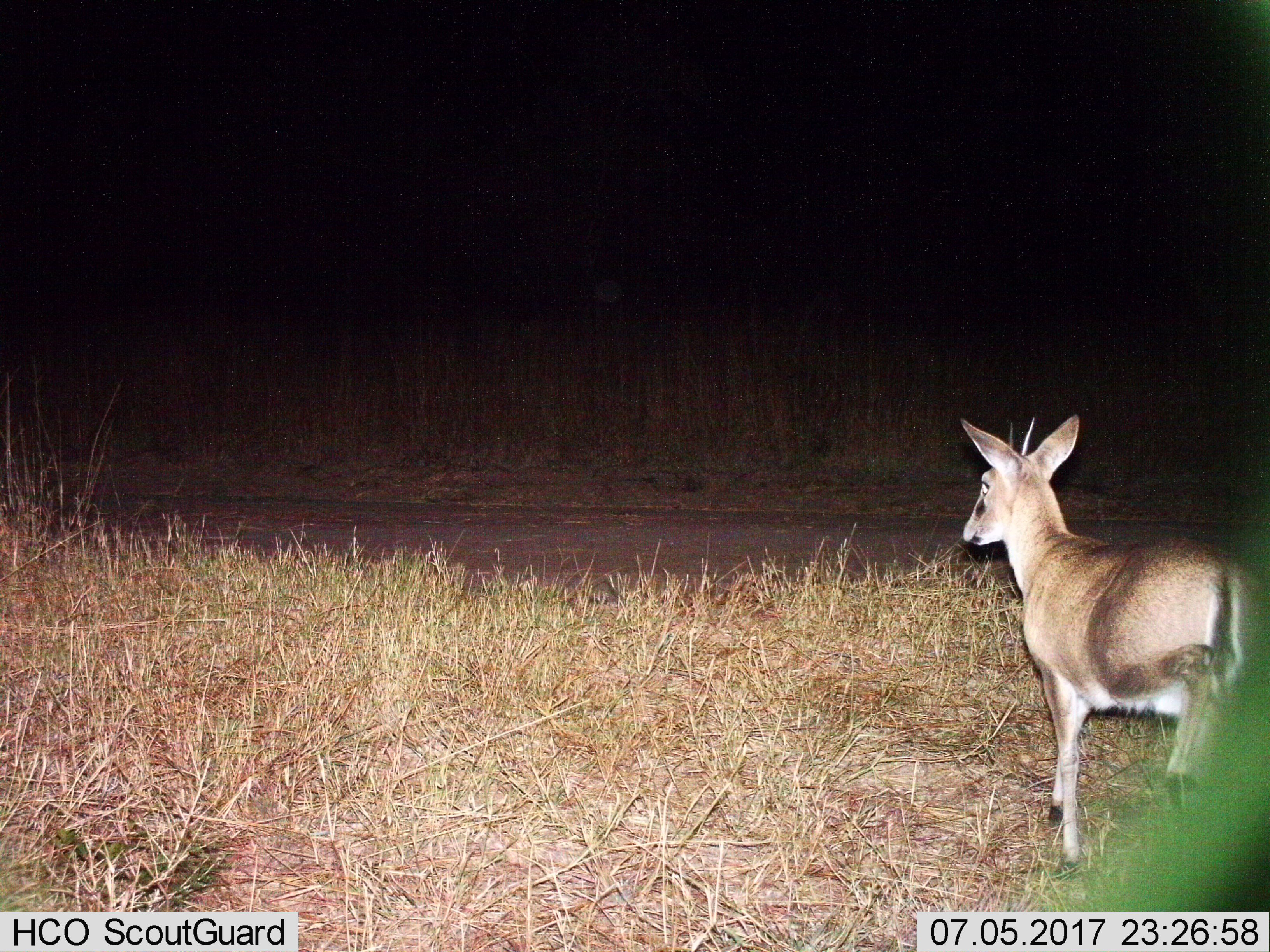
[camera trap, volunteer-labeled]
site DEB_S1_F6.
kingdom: Animalia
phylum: Chordata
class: Mammalia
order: Artiodactyla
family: Bovidae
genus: Sylvicapra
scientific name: Sylvicapra grimmia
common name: common duiker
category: duikercommongrey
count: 1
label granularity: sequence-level